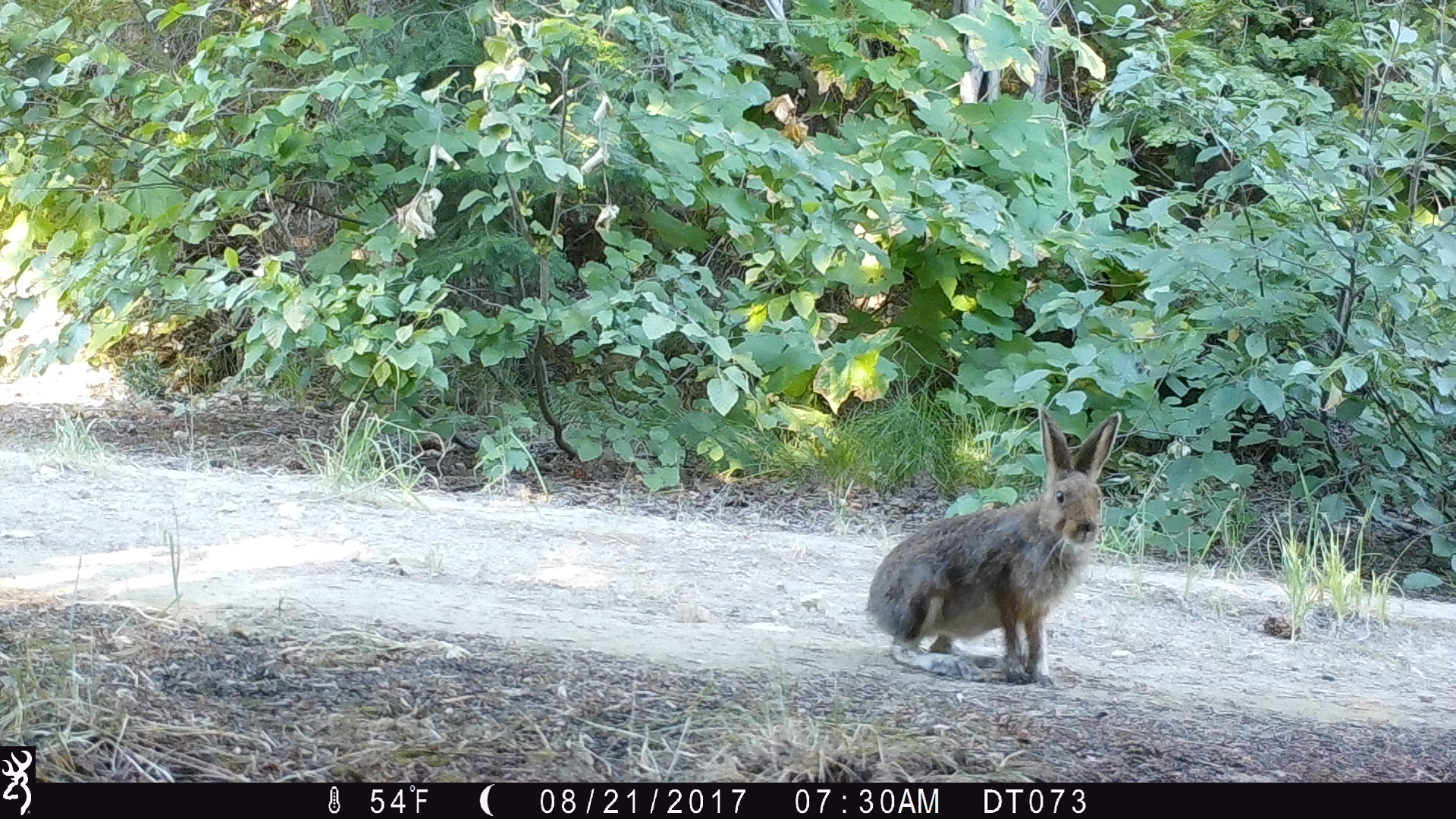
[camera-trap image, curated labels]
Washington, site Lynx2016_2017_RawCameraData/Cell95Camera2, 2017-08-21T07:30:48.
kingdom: Animalia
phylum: Chordata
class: Mammalia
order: Lagomorpha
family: Leporidae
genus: Lepus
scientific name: Lepus americanus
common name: snowshoe hare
Lepus americanus (snowshoe hare). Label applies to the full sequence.